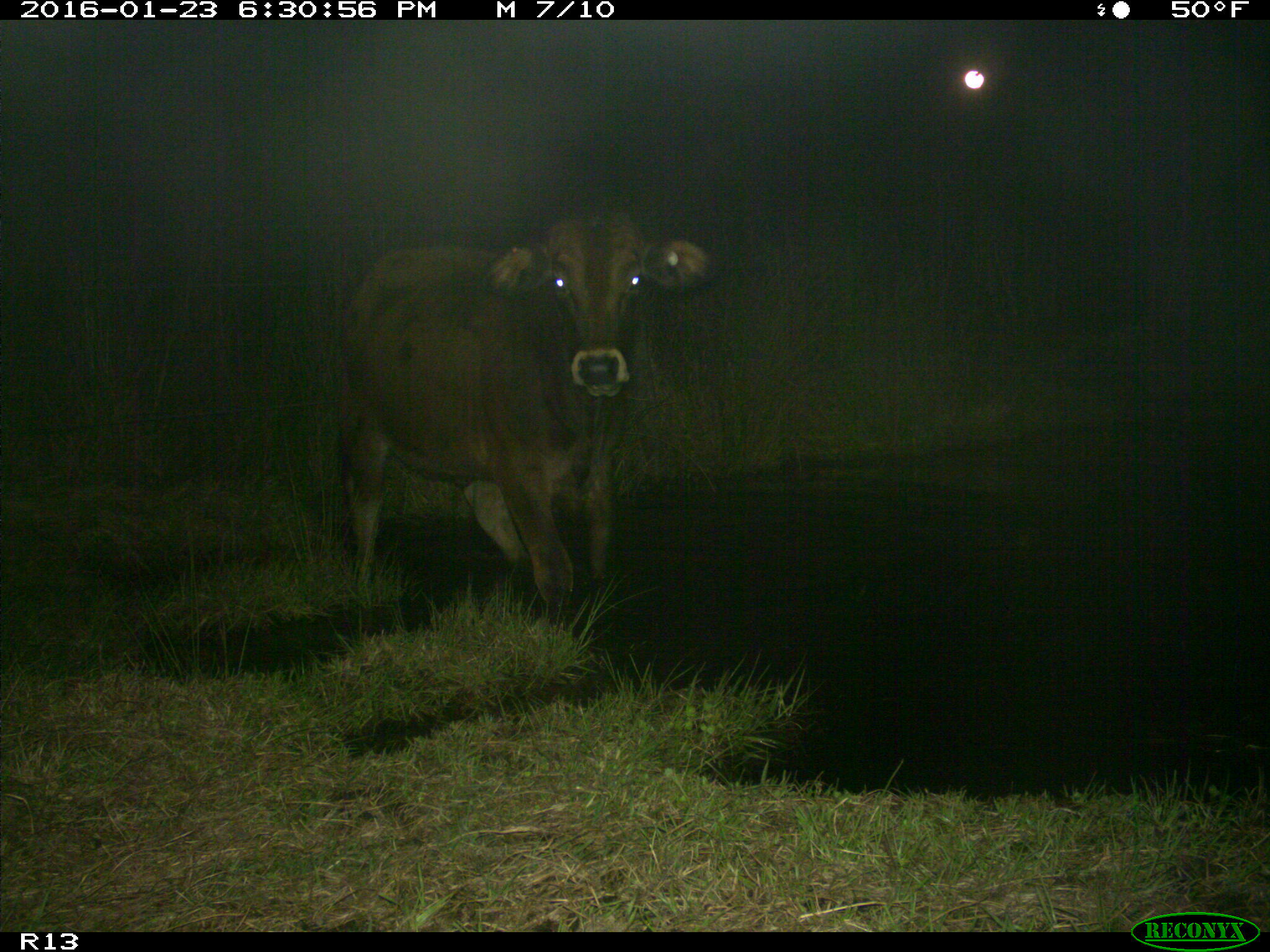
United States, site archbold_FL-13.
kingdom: Animalia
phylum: Chordata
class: Mammalia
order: Artiodactyla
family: Bovidae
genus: Bos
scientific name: Bos taurus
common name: domestic cow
Bos taurus (domestic cow).